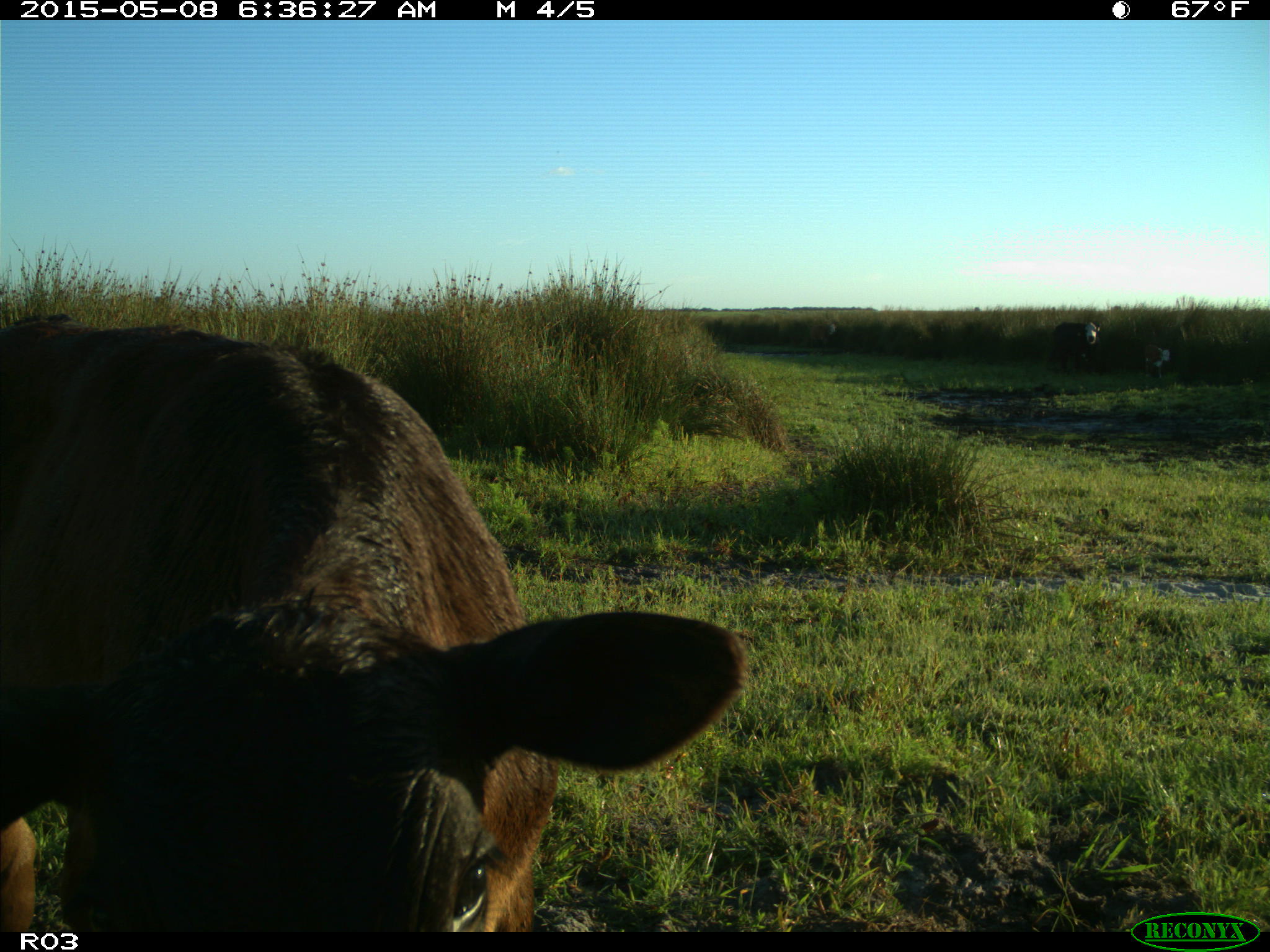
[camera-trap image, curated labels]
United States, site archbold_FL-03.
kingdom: Animalia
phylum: Chordata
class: Mammalia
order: Artiodactyla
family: Bovidae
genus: Bos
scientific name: Bos taurus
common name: domestic cow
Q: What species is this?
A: Bos taurus (domestic cow).